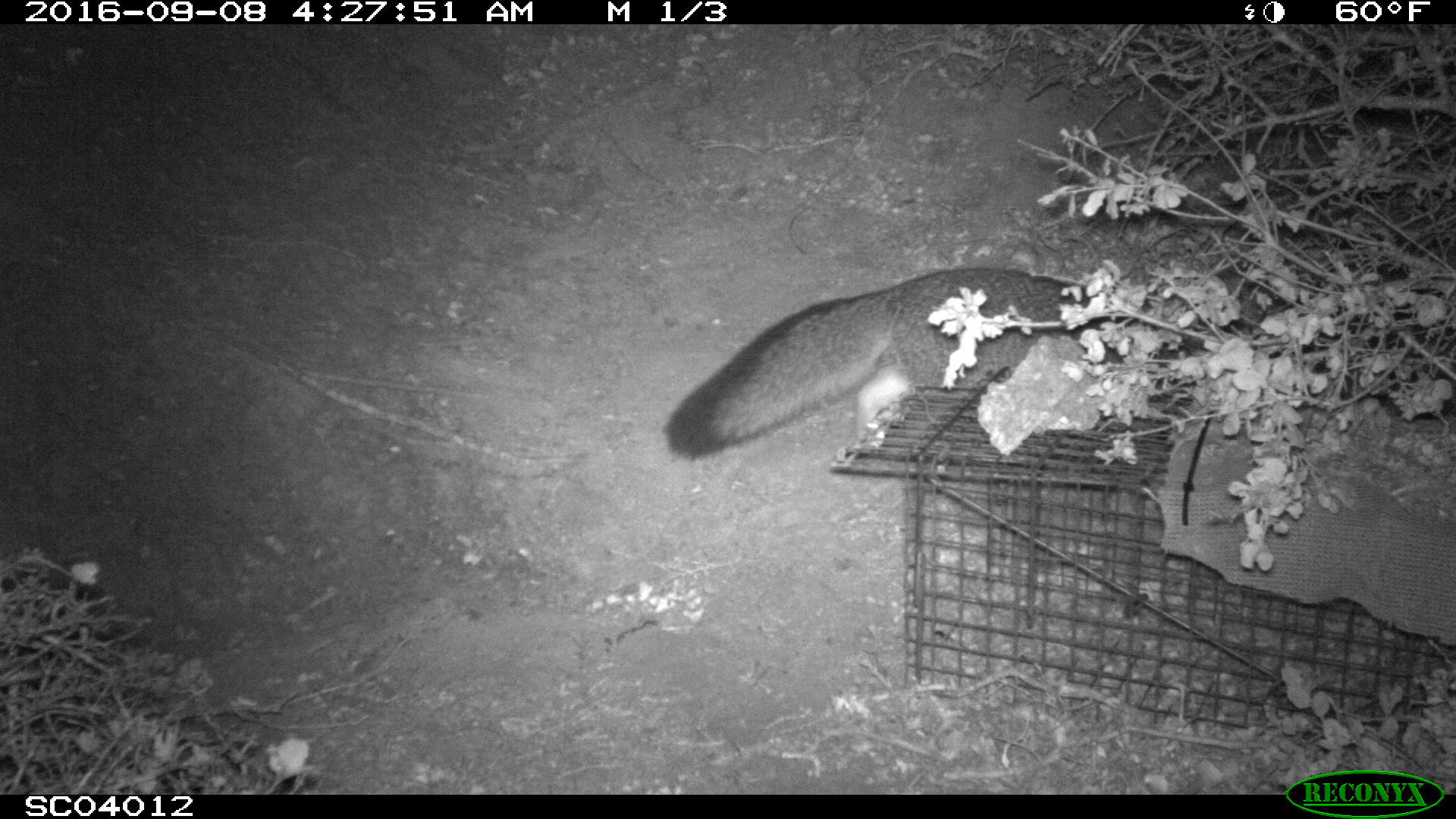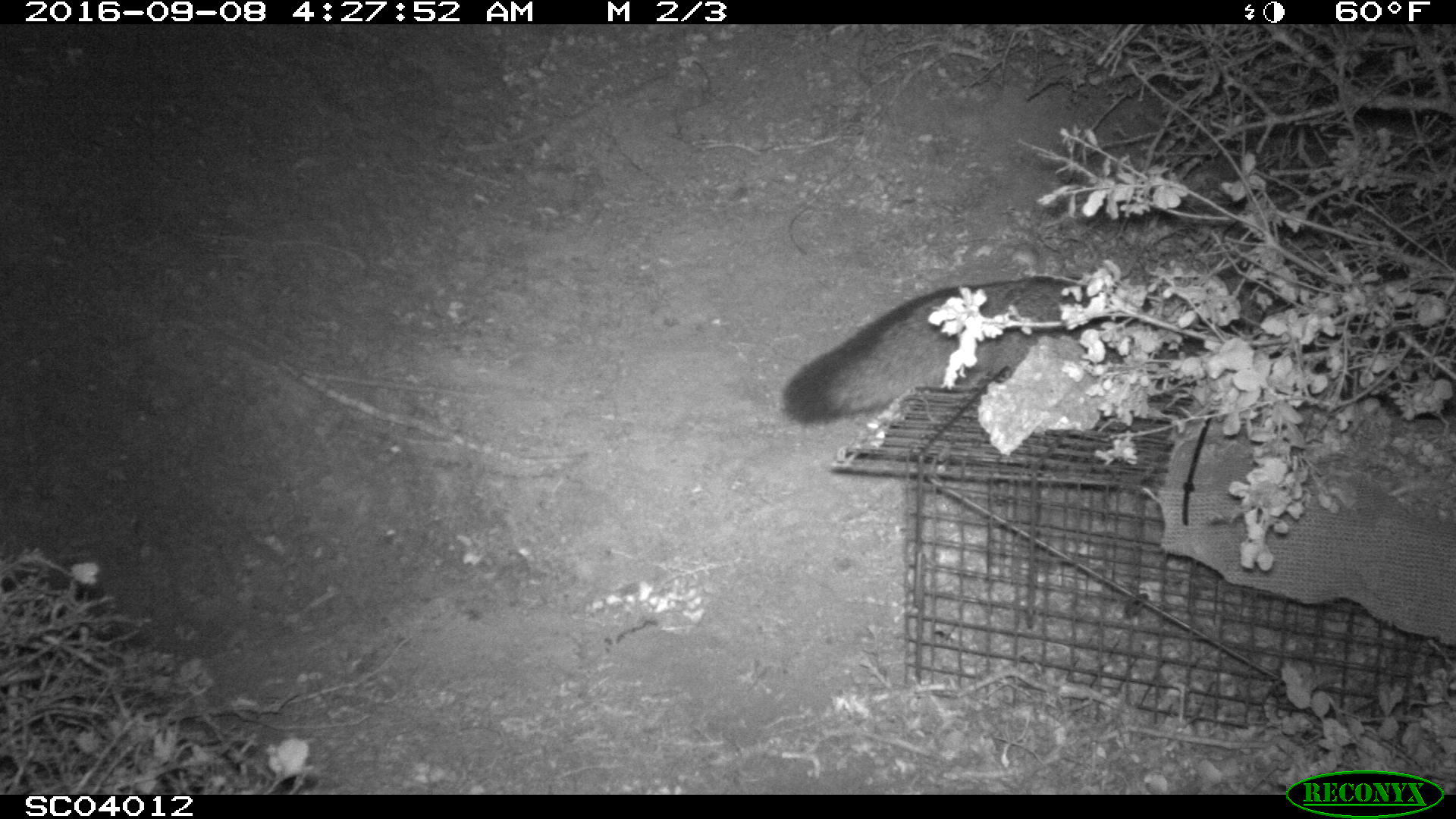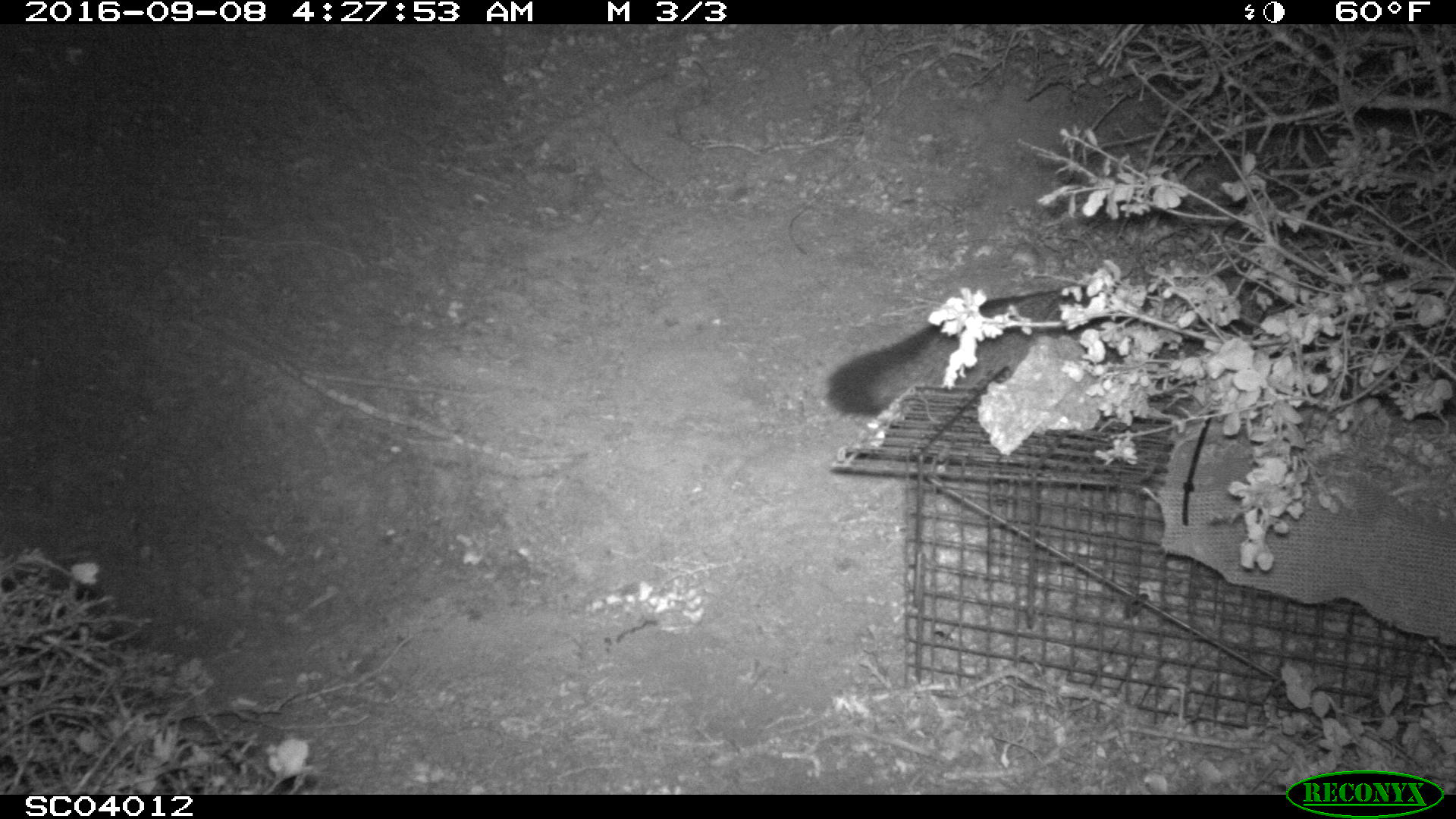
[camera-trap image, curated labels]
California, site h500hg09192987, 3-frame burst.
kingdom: Animalia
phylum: Chordata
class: Mammalia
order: Carnivora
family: Canidae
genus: Urocyon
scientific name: Urocyon littoralis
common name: island fox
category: fox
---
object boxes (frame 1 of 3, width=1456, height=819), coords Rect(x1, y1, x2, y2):
fox: Rect(661, 267, 1126, 460)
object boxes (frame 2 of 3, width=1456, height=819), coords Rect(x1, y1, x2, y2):
fox: Rect(782, 275, 1209, 423)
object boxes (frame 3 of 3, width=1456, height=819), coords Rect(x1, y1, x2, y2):
fox: Rect(824, 282, 1138, 421)